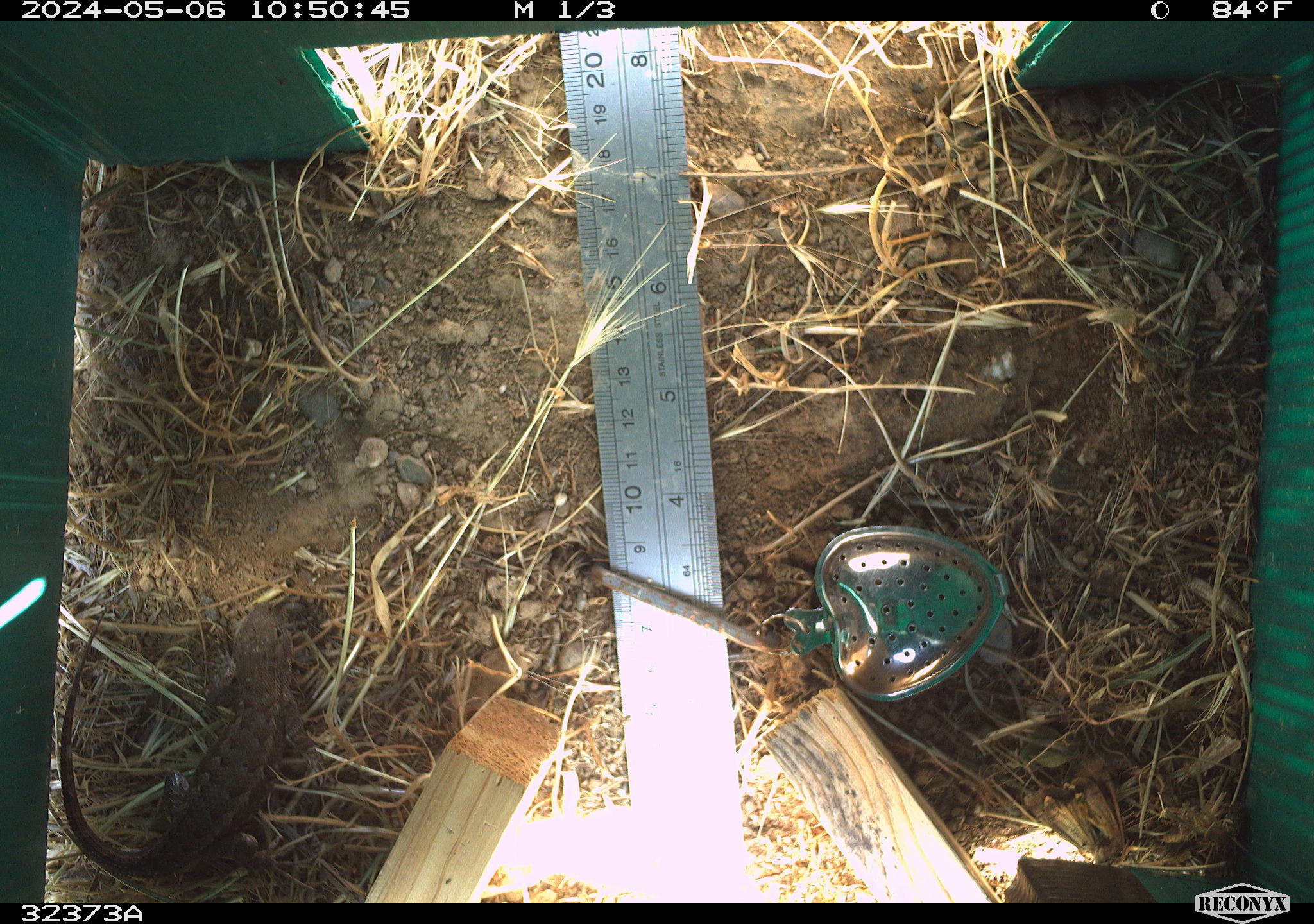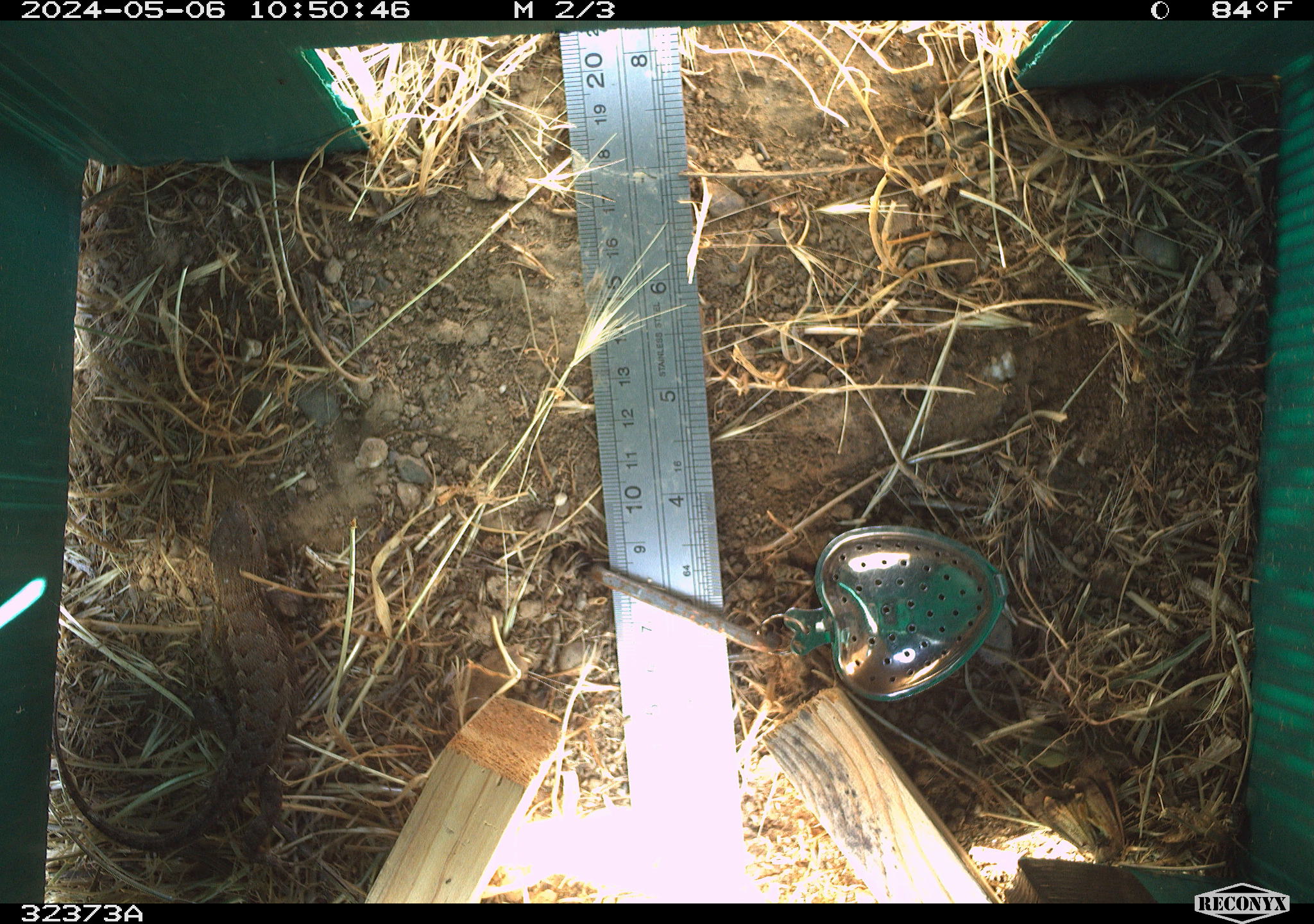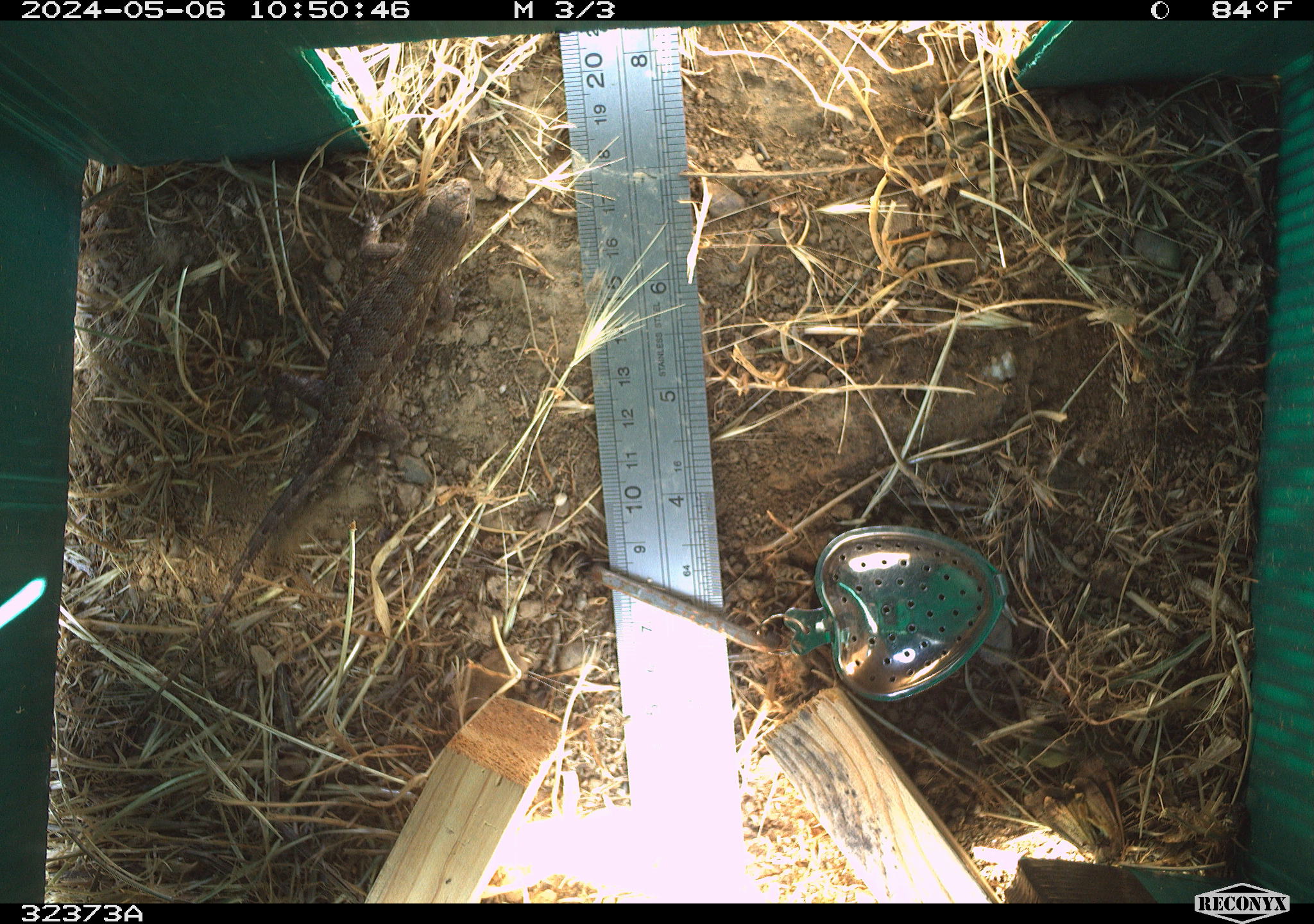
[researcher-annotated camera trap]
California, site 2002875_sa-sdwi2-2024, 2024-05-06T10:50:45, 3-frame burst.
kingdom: Animalia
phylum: Chordata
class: Reptilia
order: Squamata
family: Phrynosomatidae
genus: Sceloporus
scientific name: Sceloporus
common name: spiny lizards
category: sceloporus species